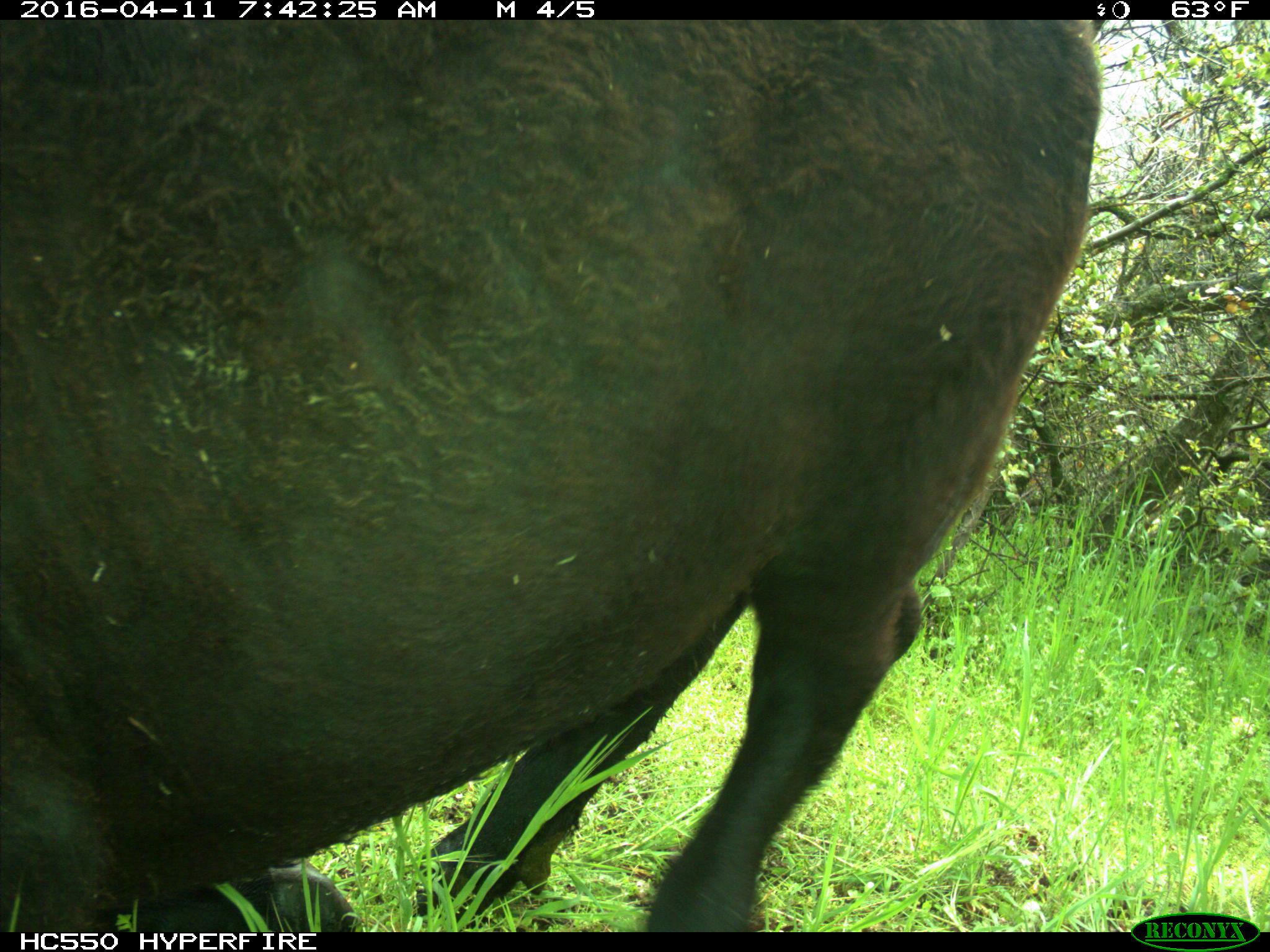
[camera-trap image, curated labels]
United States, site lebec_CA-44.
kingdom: Animalia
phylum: Chordata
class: Mammalia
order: Artiodactyla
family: Bovidae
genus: Bos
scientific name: Bos taurus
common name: domestic cow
Bos taurus (domestic cow).